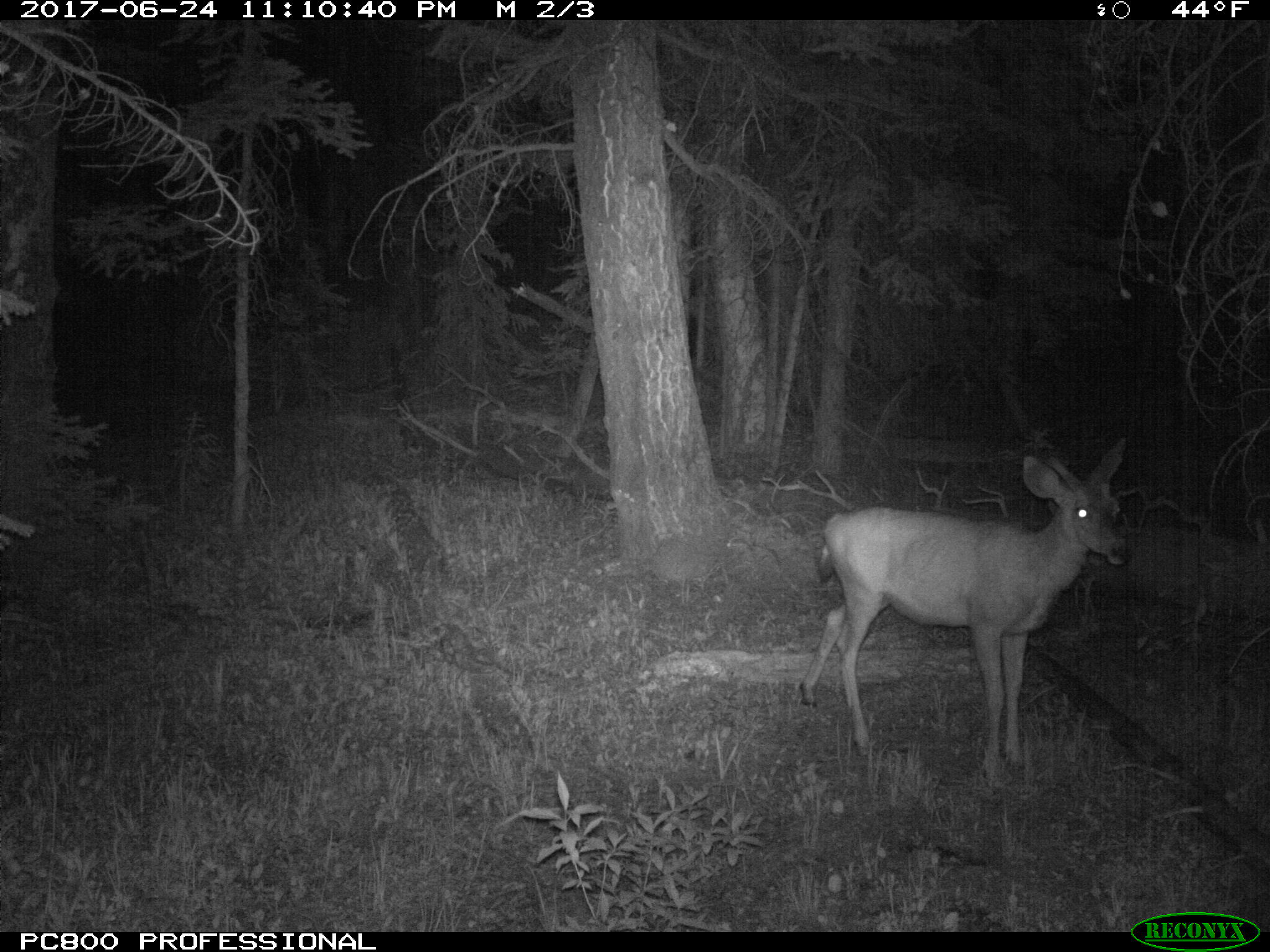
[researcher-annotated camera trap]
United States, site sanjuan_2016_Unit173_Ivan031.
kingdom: Animalia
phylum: Chordata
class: Mammalia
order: Artiodactyla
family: Cervidae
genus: Odocoileus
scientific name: Odocoileus hemionus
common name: mule deer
Odocoileus hemionus (mule deer).